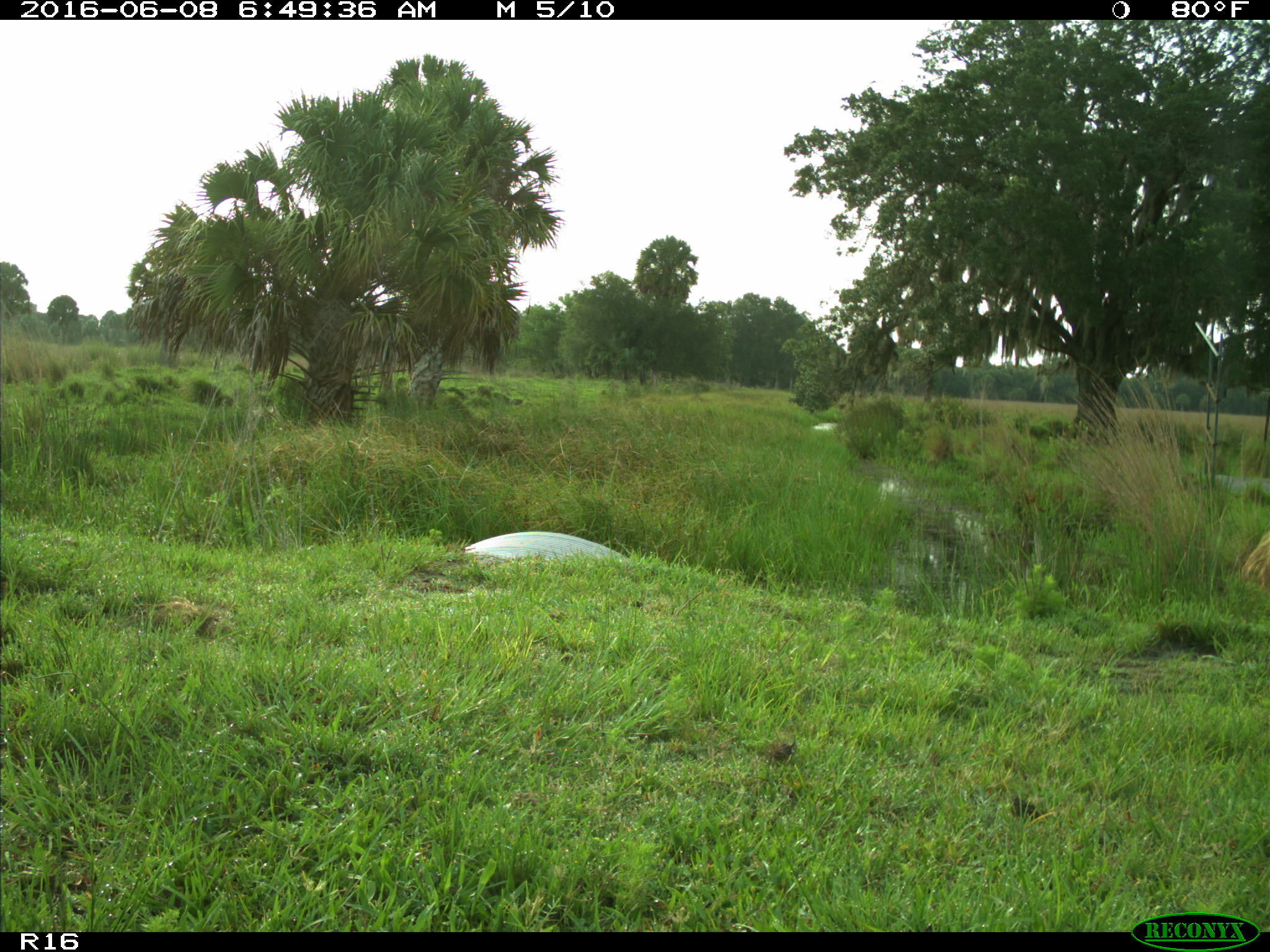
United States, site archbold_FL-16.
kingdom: Animalia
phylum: Chordata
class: Mammalia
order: Artiodactyla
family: Bovidae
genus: Bos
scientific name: Bos taurus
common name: domestic cow